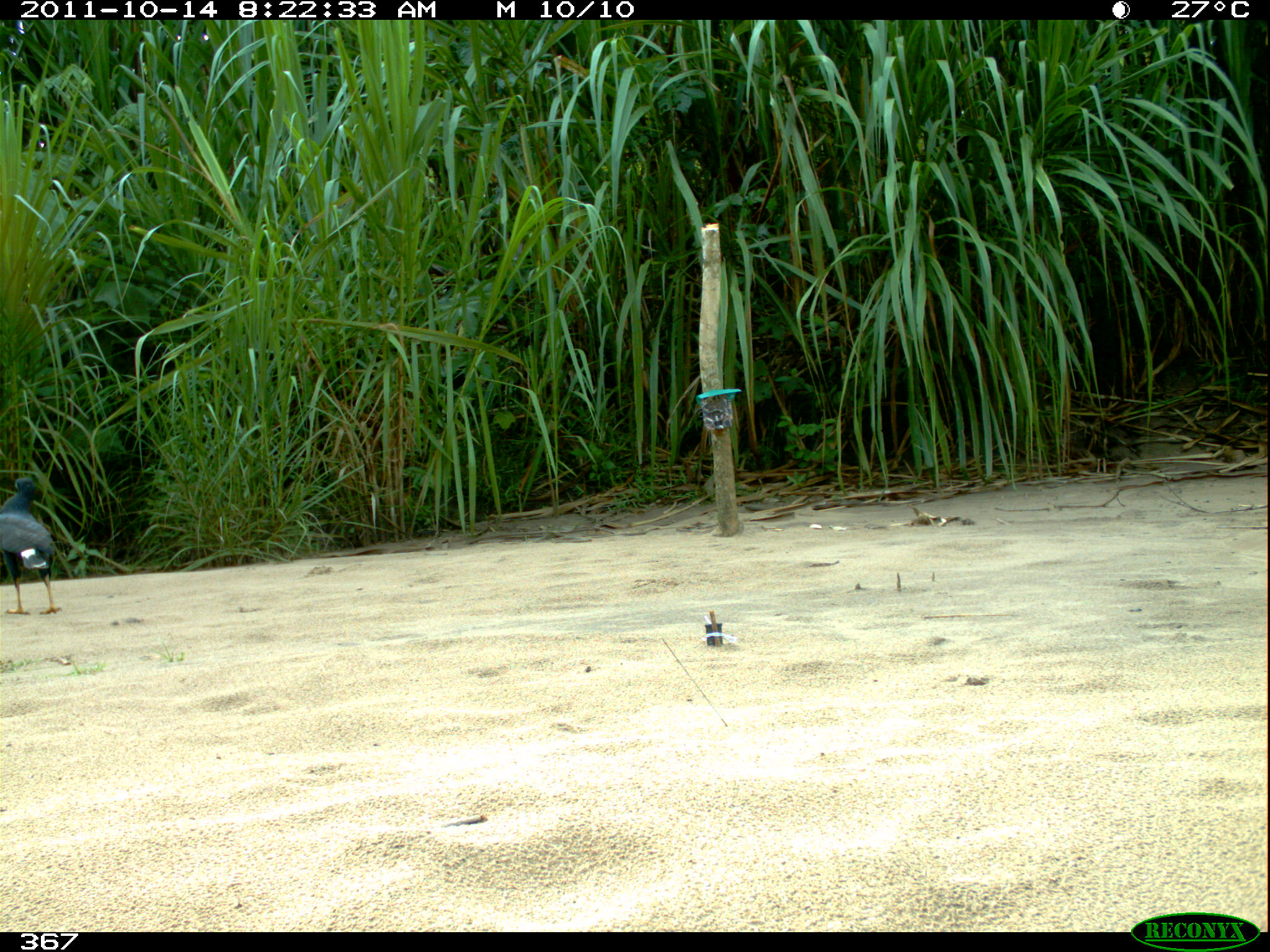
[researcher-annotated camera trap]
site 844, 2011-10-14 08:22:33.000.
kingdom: Animalia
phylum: Chordata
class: Aves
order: Accipitriformes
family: Accipitridae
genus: Buteogallus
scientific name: Buteogallus urubitinga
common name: great black hawk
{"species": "Buteogallus urubitinga (great black hawk)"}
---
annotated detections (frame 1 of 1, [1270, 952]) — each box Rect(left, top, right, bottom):
buteogallus urubitinga: Rect(0, 475, 61, 616)